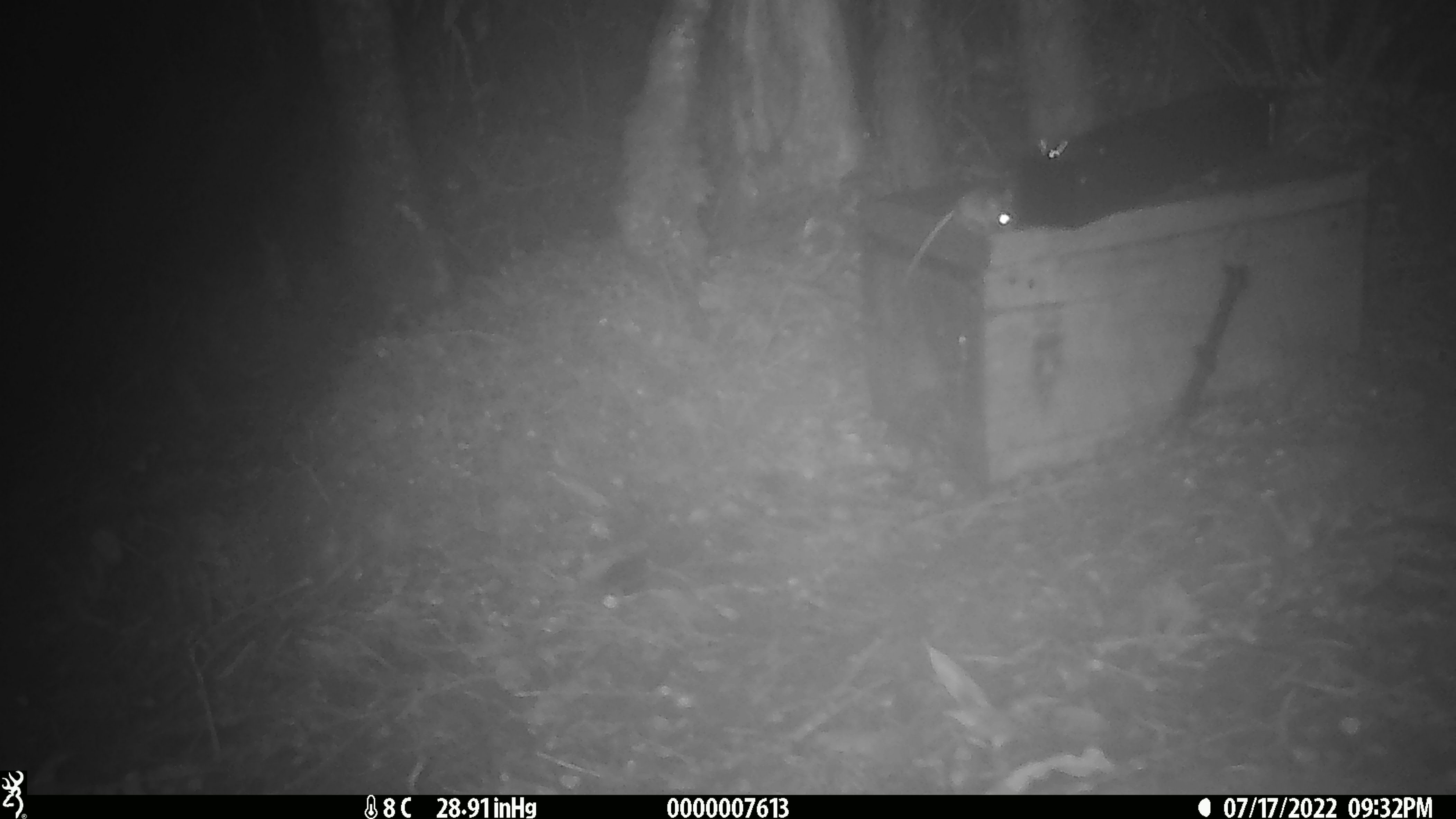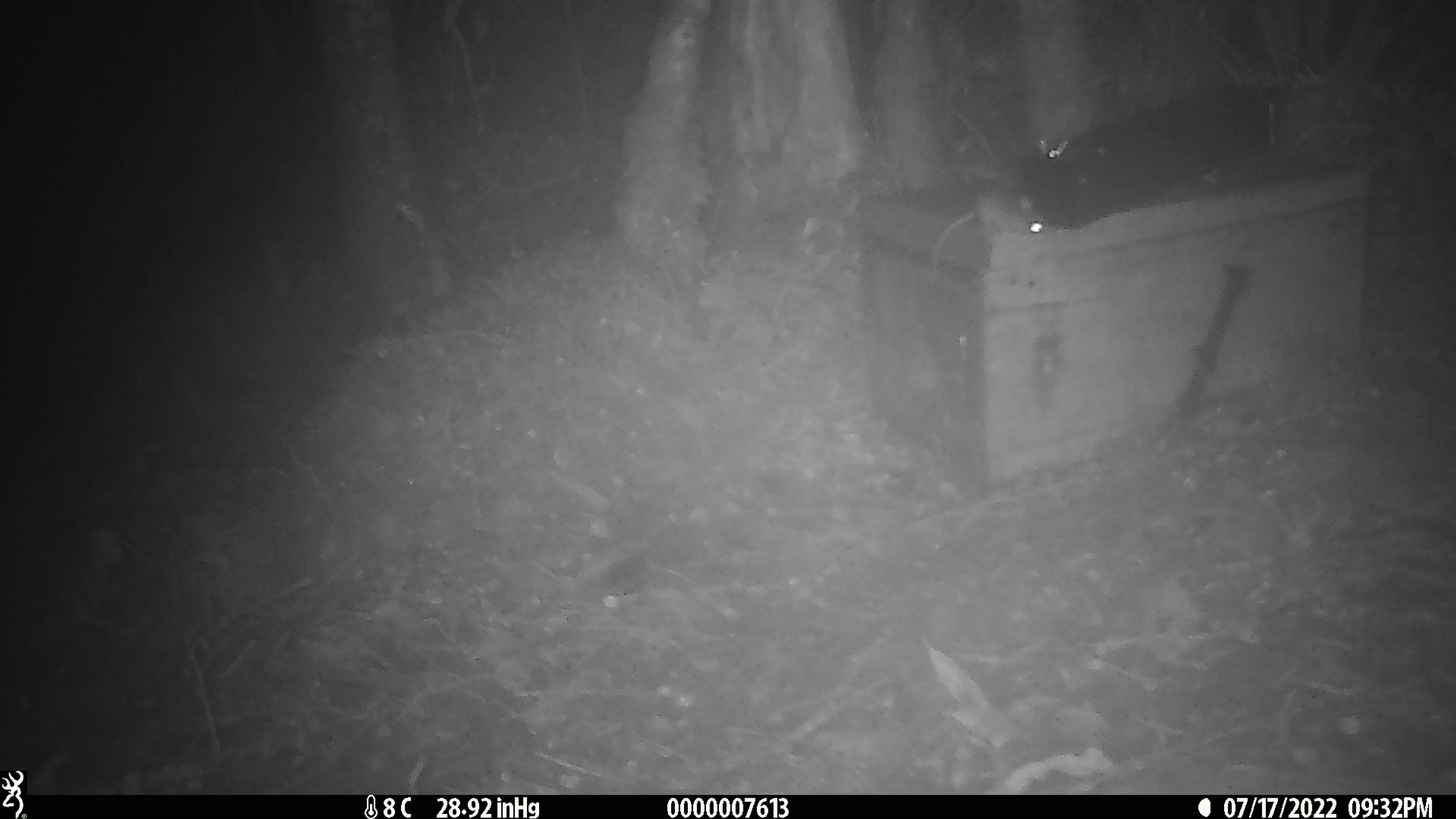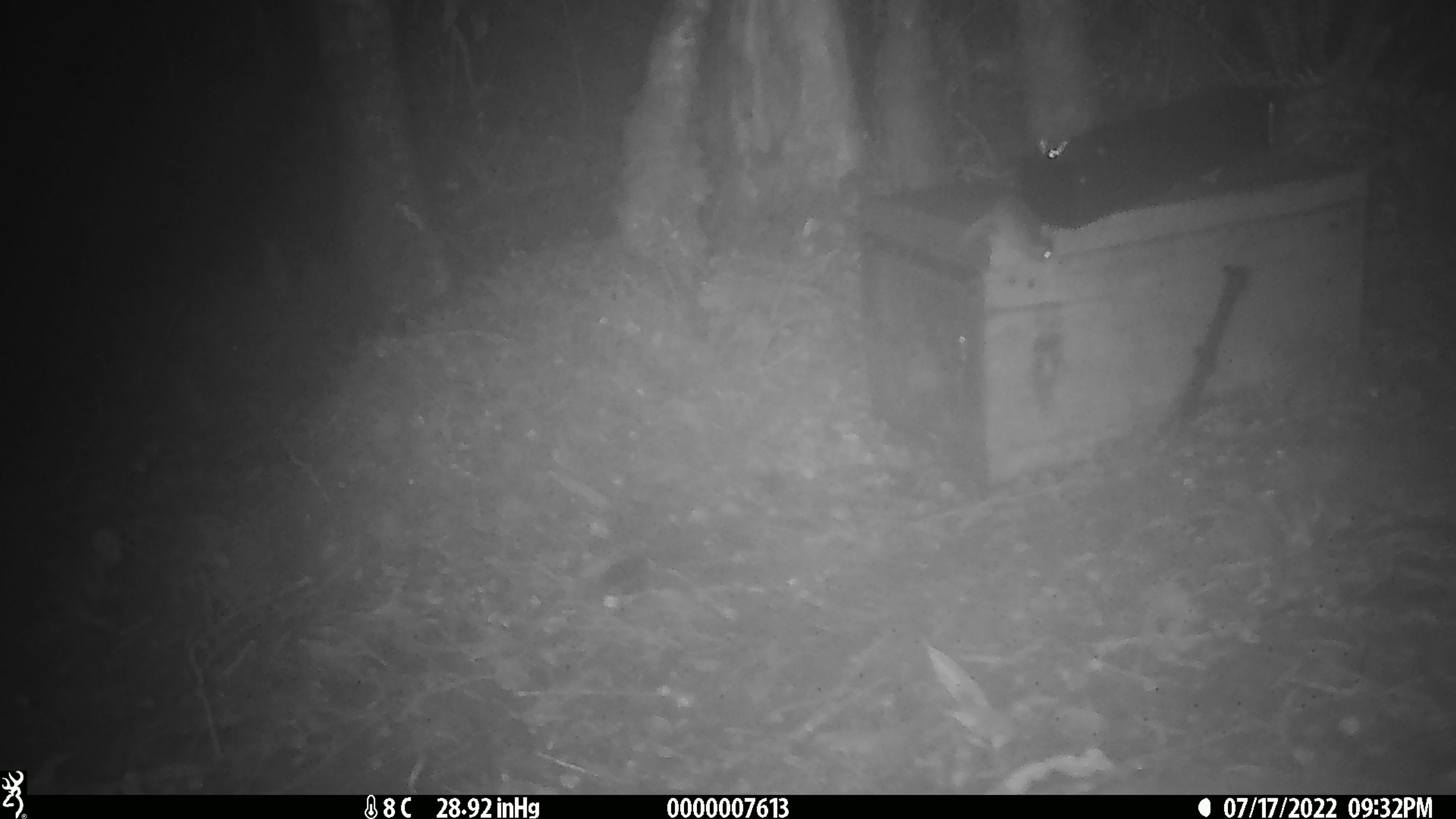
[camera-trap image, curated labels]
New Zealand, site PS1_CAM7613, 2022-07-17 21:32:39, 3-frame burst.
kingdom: Animalia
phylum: Chordata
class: Mammalia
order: Rodentia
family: Muridae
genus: Mus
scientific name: Mus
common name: mouse